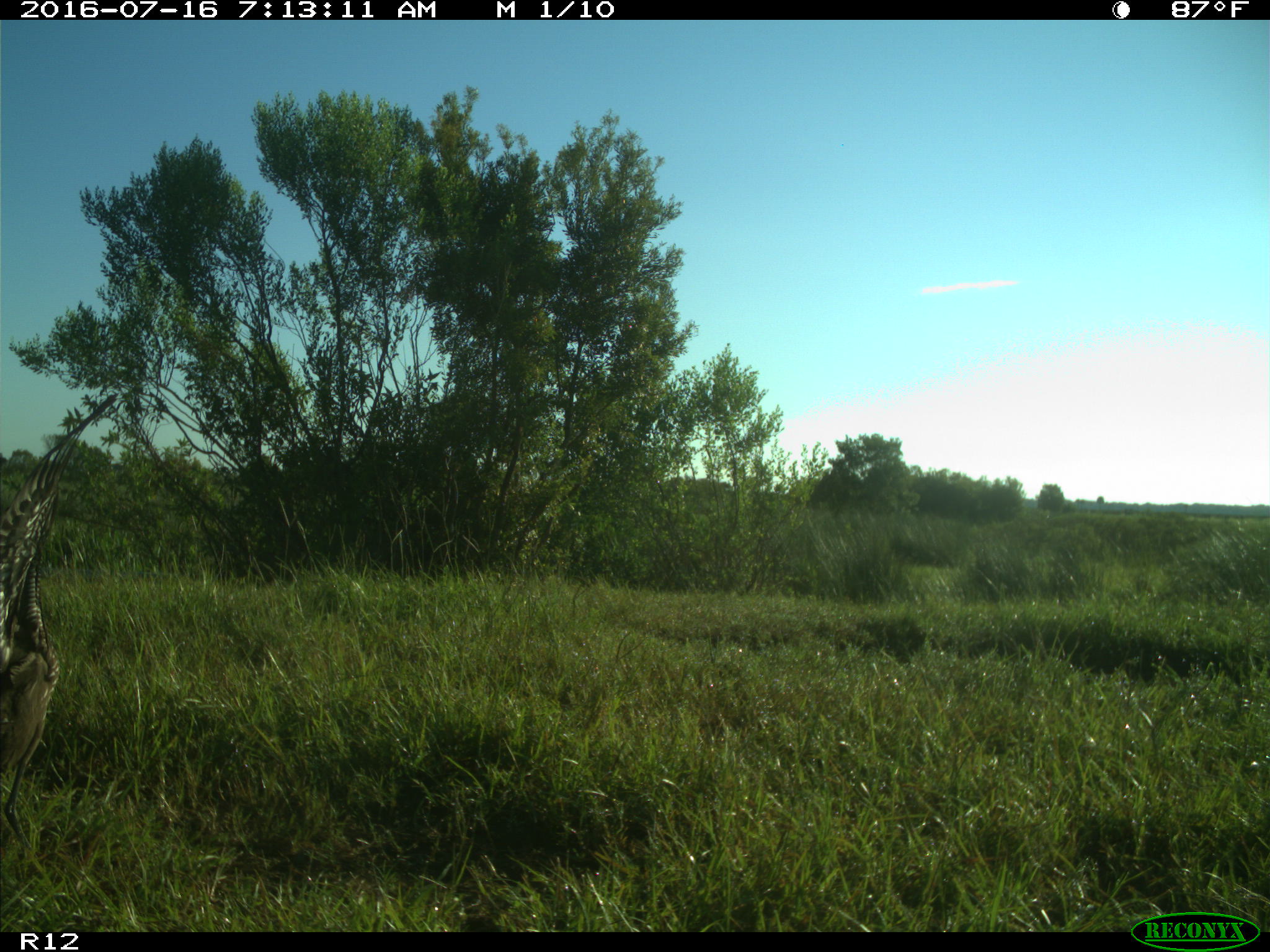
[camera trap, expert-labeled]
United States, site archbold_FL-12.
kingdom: Animalia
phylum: Chordata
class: Aves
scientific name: Aves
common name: birds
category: unidentified bird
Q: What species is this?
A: Unidentified bird (birds) (Aves).